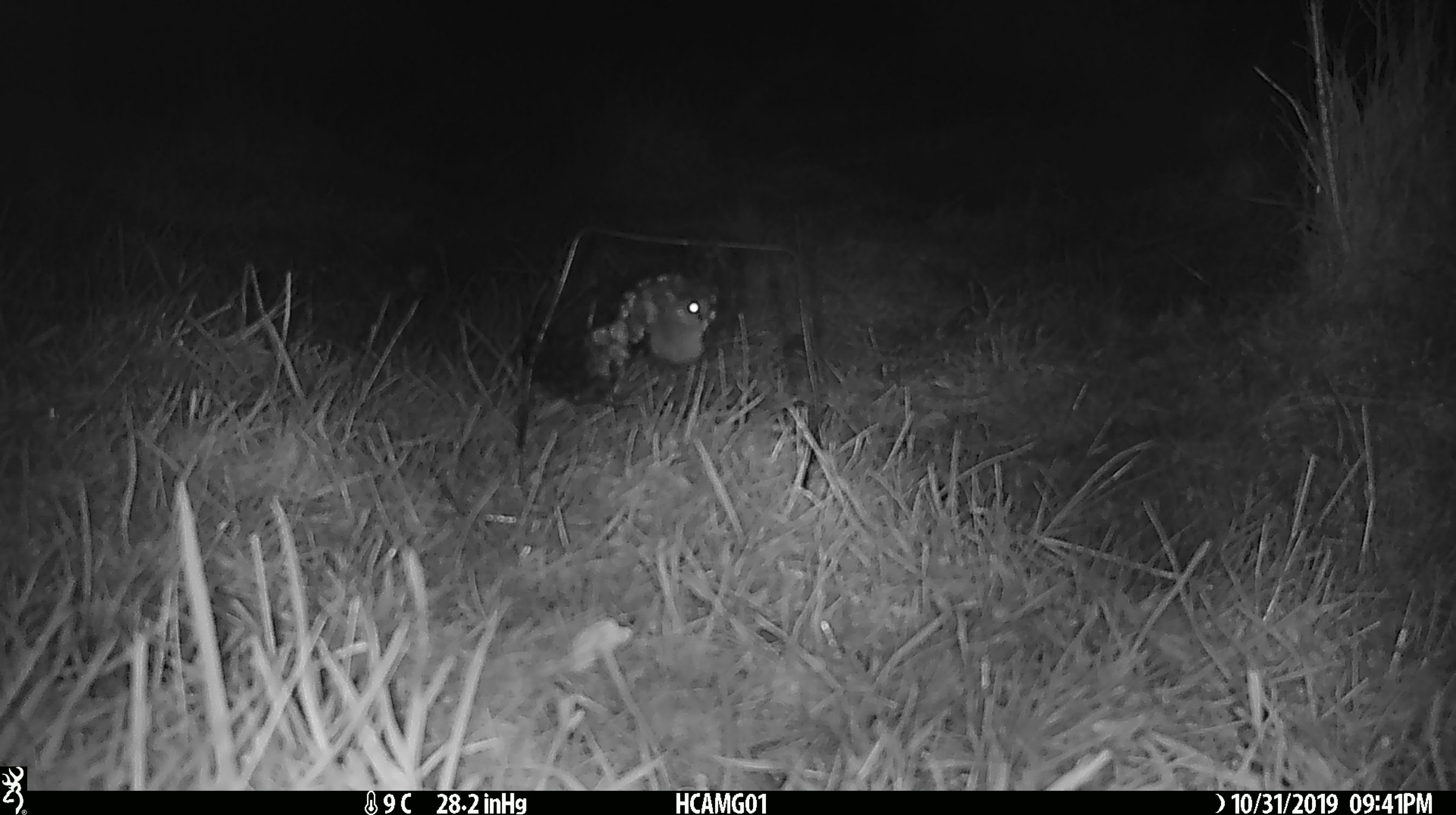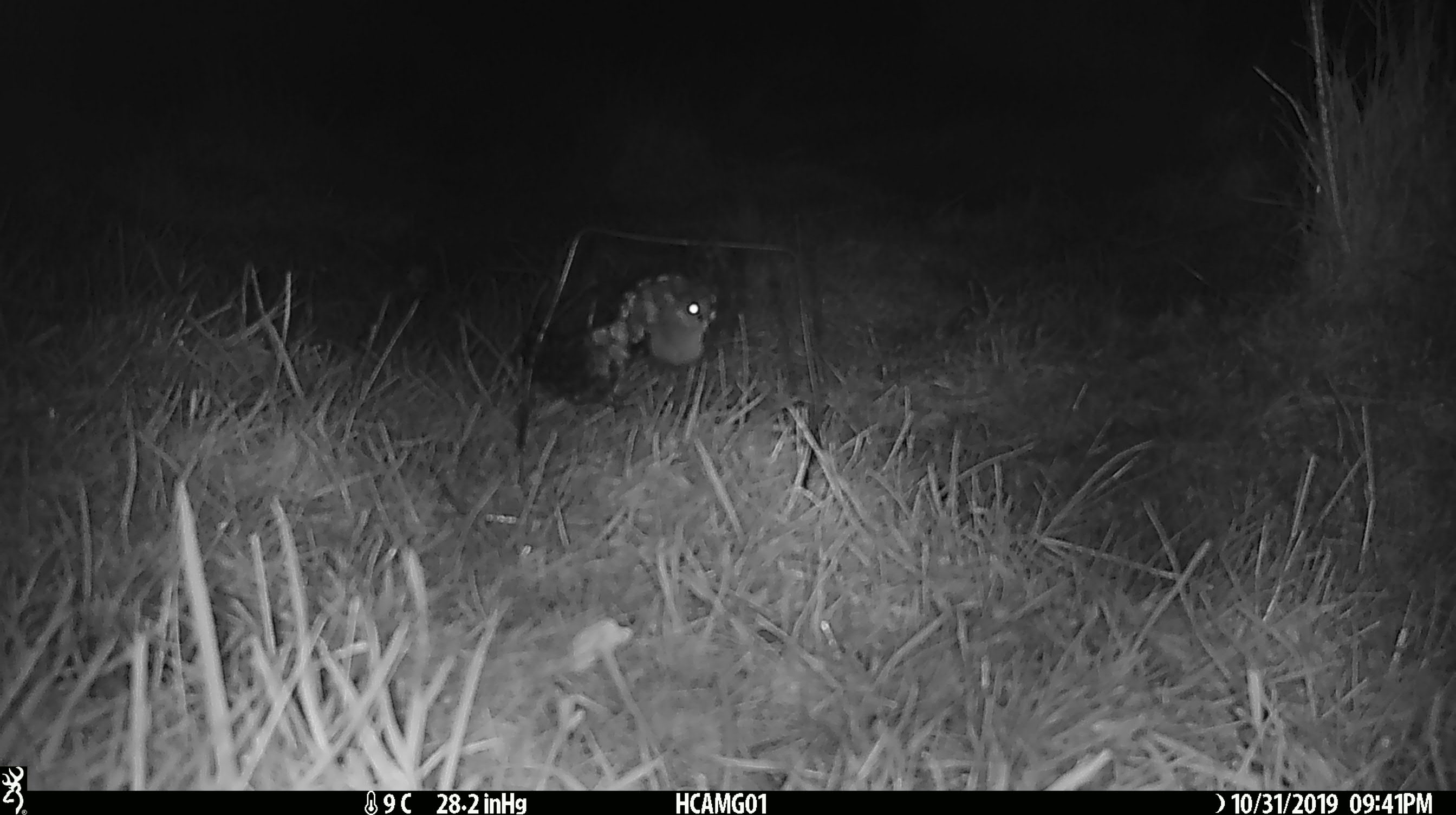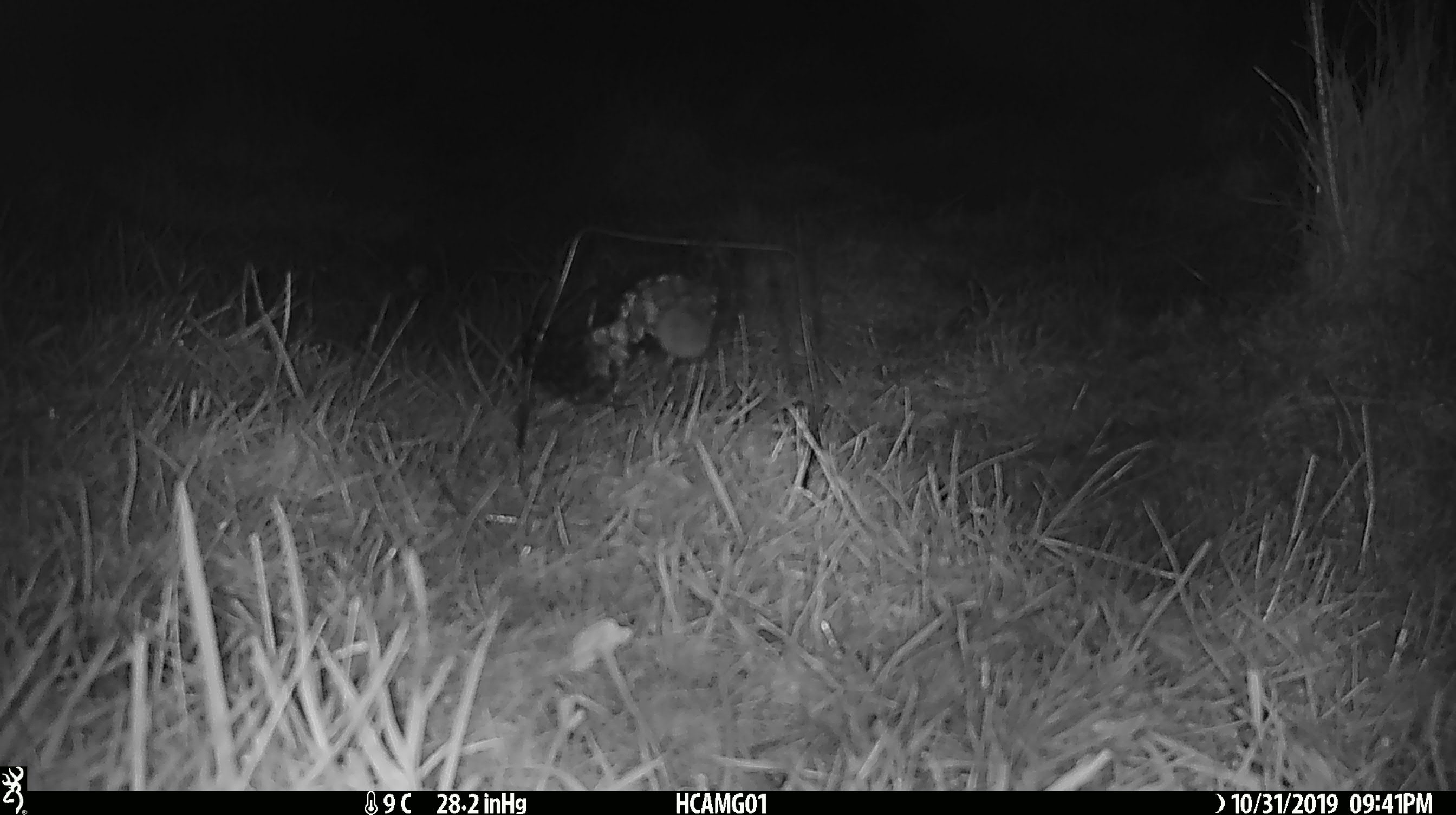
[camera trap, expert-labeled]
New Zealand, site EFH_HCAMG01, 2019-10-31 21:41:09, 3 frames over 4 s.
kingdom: Animalia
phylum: Chordata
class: Mammalia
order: Rodentia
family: Muridae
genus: Mus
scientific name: Mus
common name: mouse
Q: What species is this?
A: Mouse (Mus).